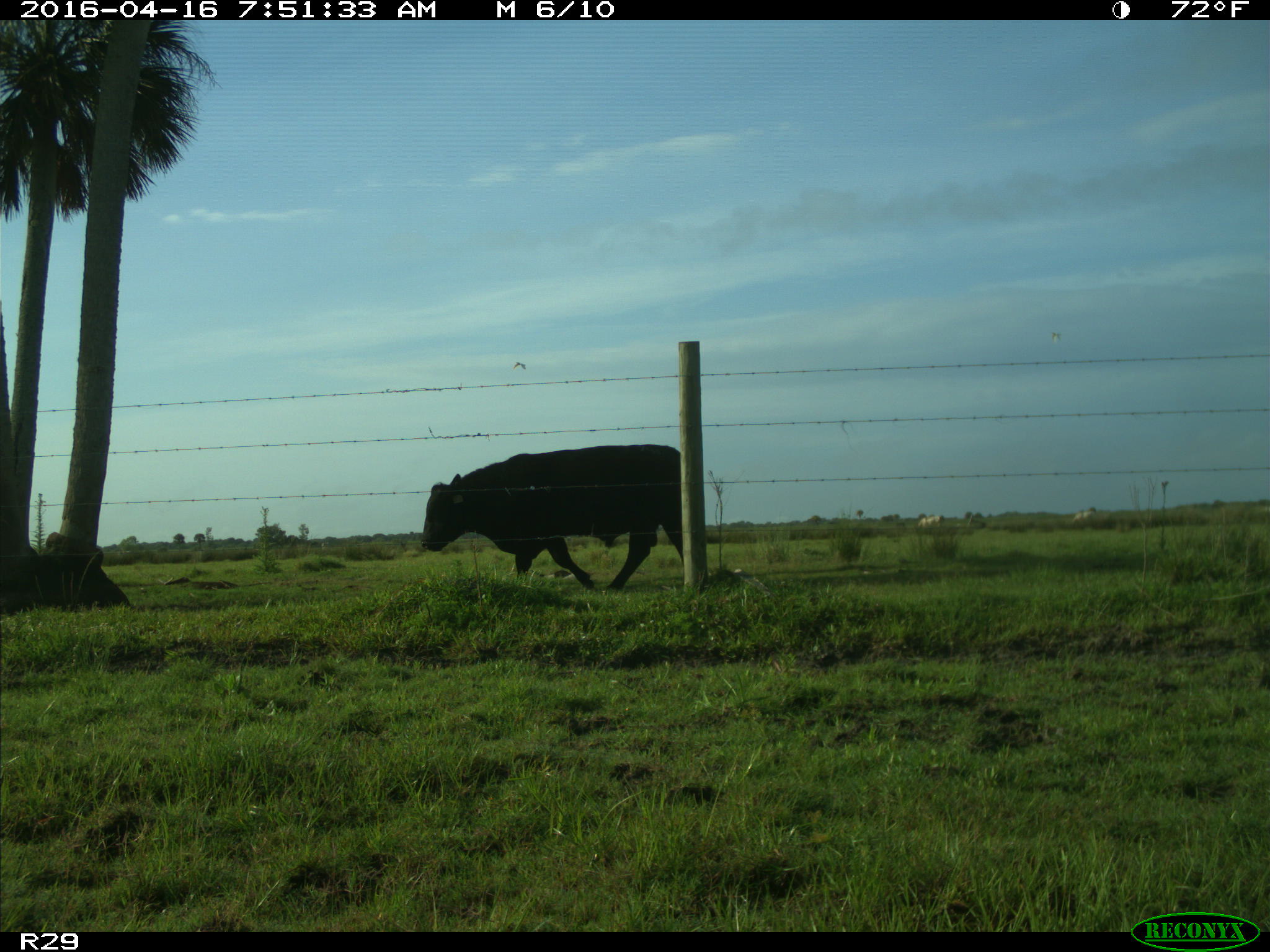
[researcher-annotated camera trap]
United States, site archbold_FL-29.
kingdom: Animalia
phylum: Chordata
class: Mammalia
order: Artiodactyla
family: Bovidae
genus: Bos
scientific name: Bos taurus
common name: domestic cow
Bos taurus (domestic cow).